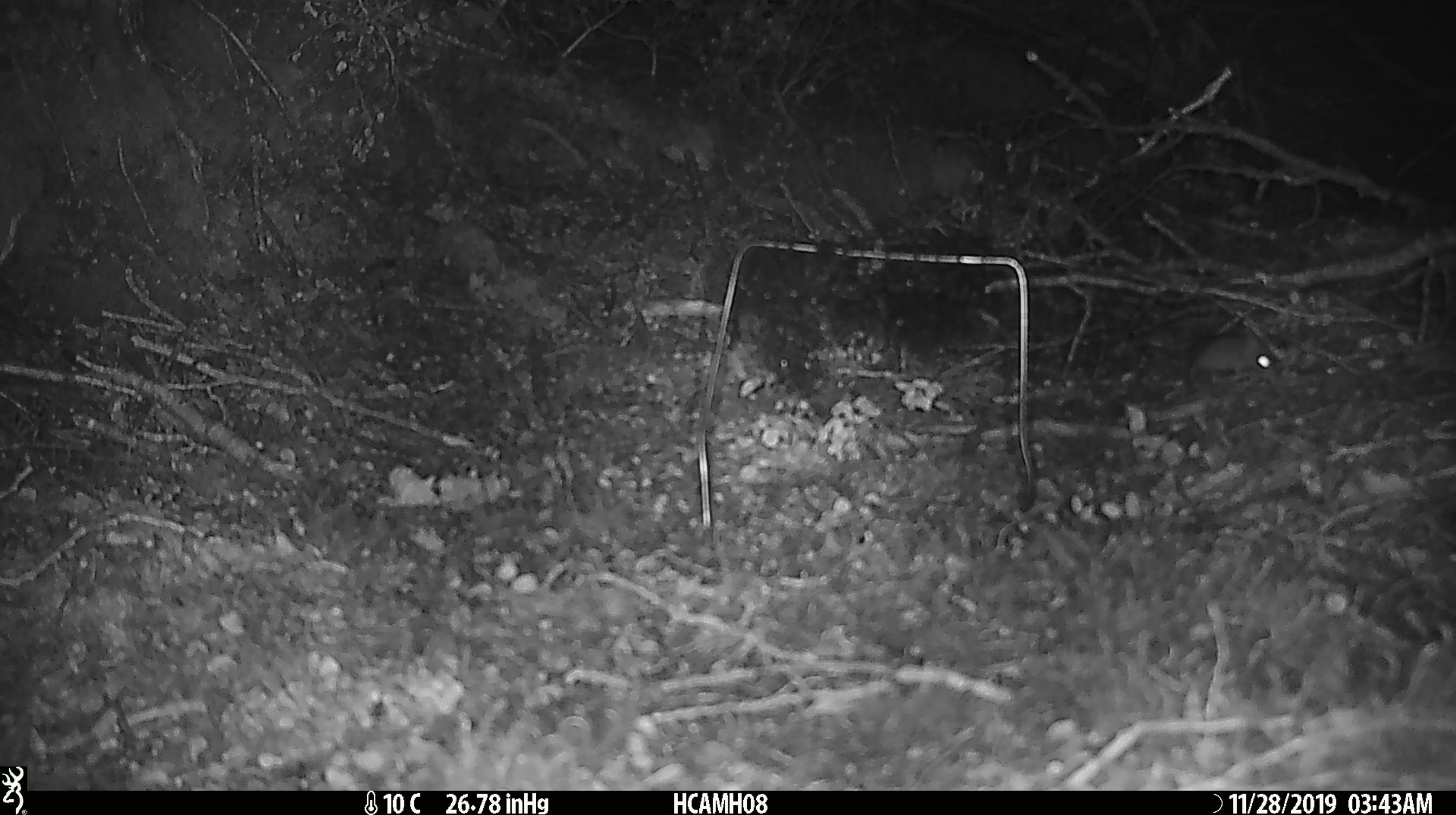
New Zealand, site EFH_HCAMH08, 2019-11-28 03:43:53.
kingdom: Animalia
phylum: Chordata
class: Mammalia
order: Rodentia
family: Muridae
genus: Mus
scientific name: Mus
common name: mouse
Mouse (Mus).